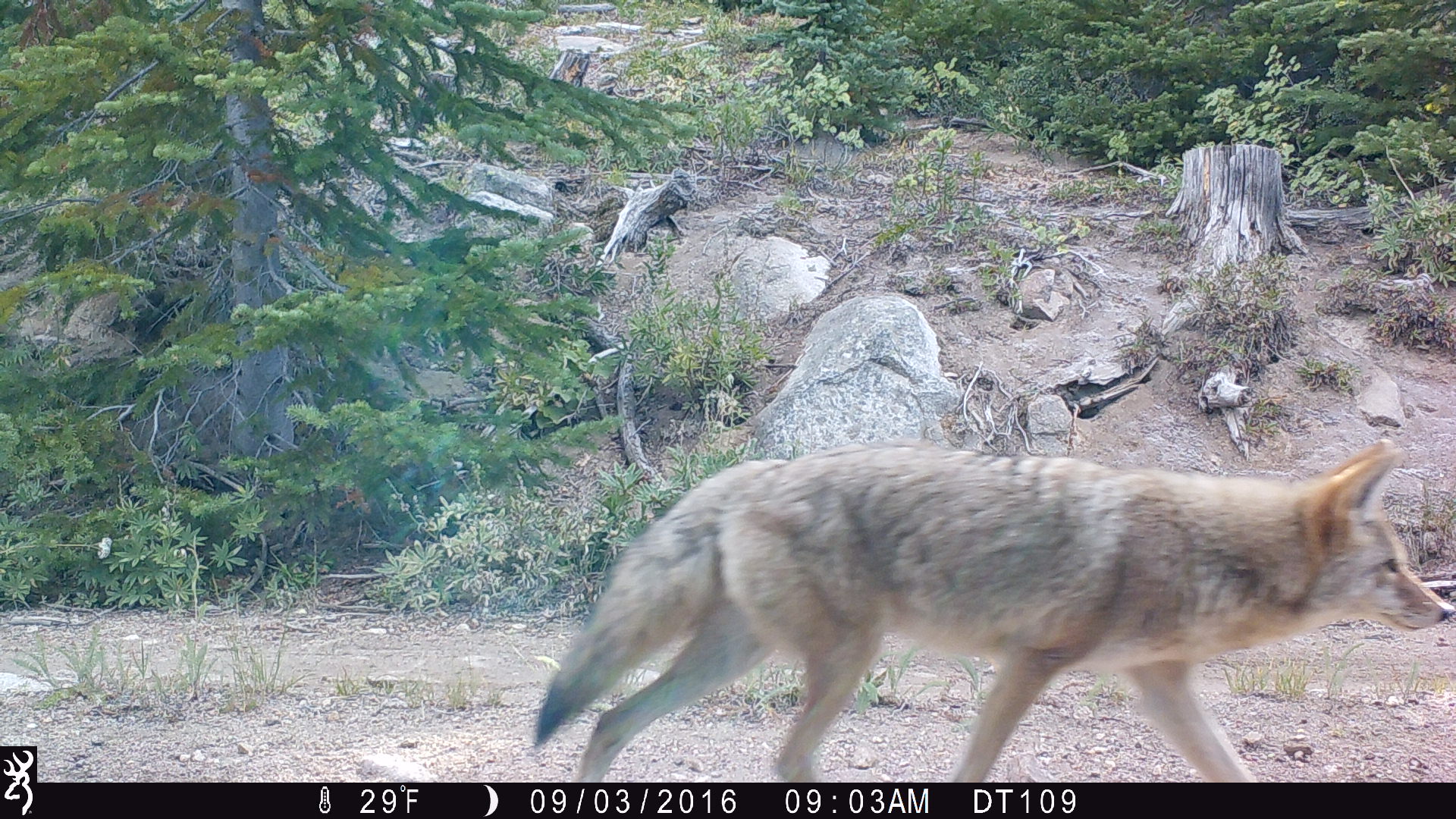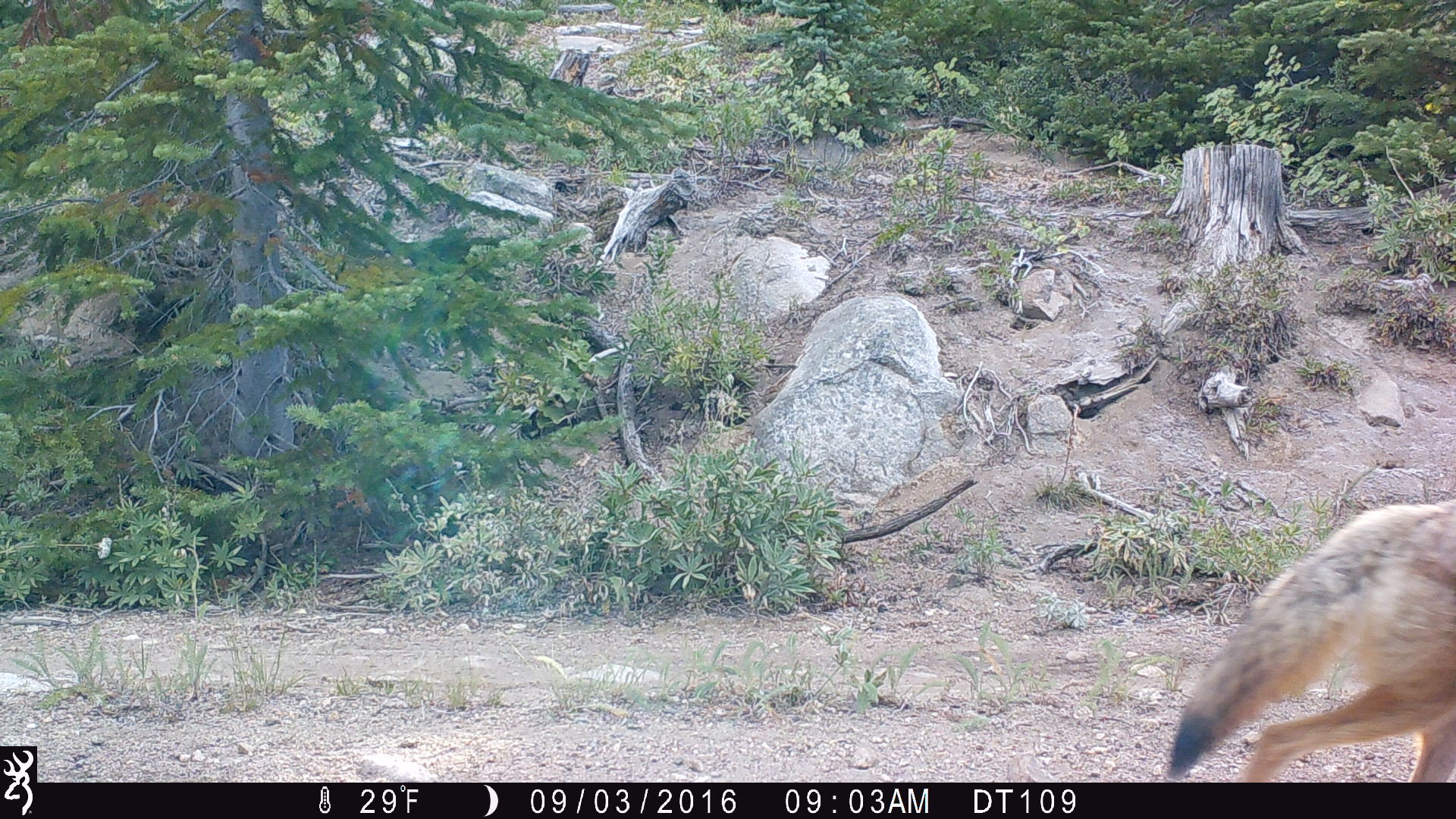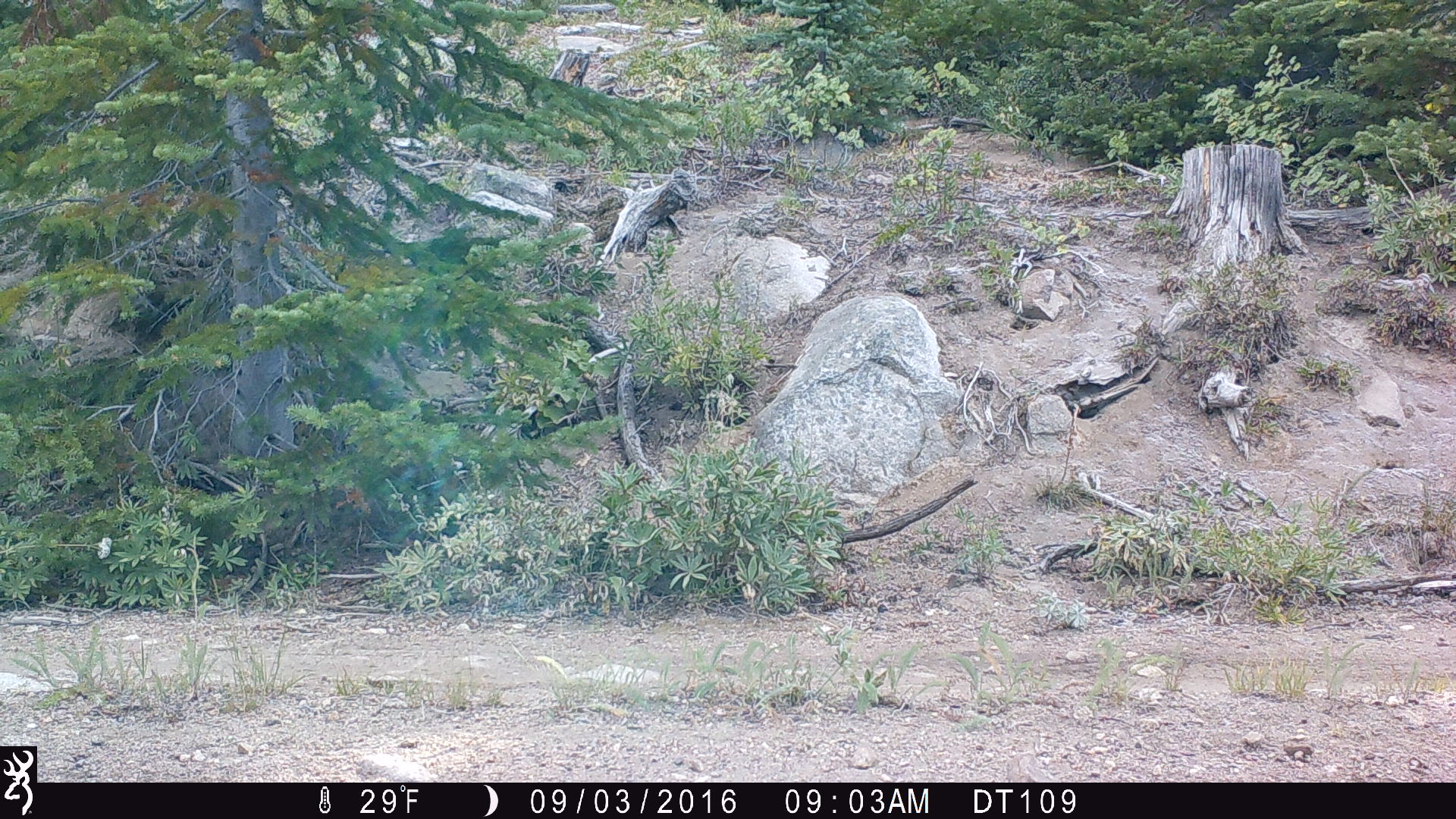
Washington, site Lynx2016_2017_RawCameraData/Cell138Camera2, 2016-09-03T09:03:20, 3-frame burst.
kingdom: Animalia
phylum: Chordata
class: Mammalia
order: Carnivora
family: Canidae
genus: Canis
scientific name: Canis latrans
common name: coyote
Canis latrans (coyote). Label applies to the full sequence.